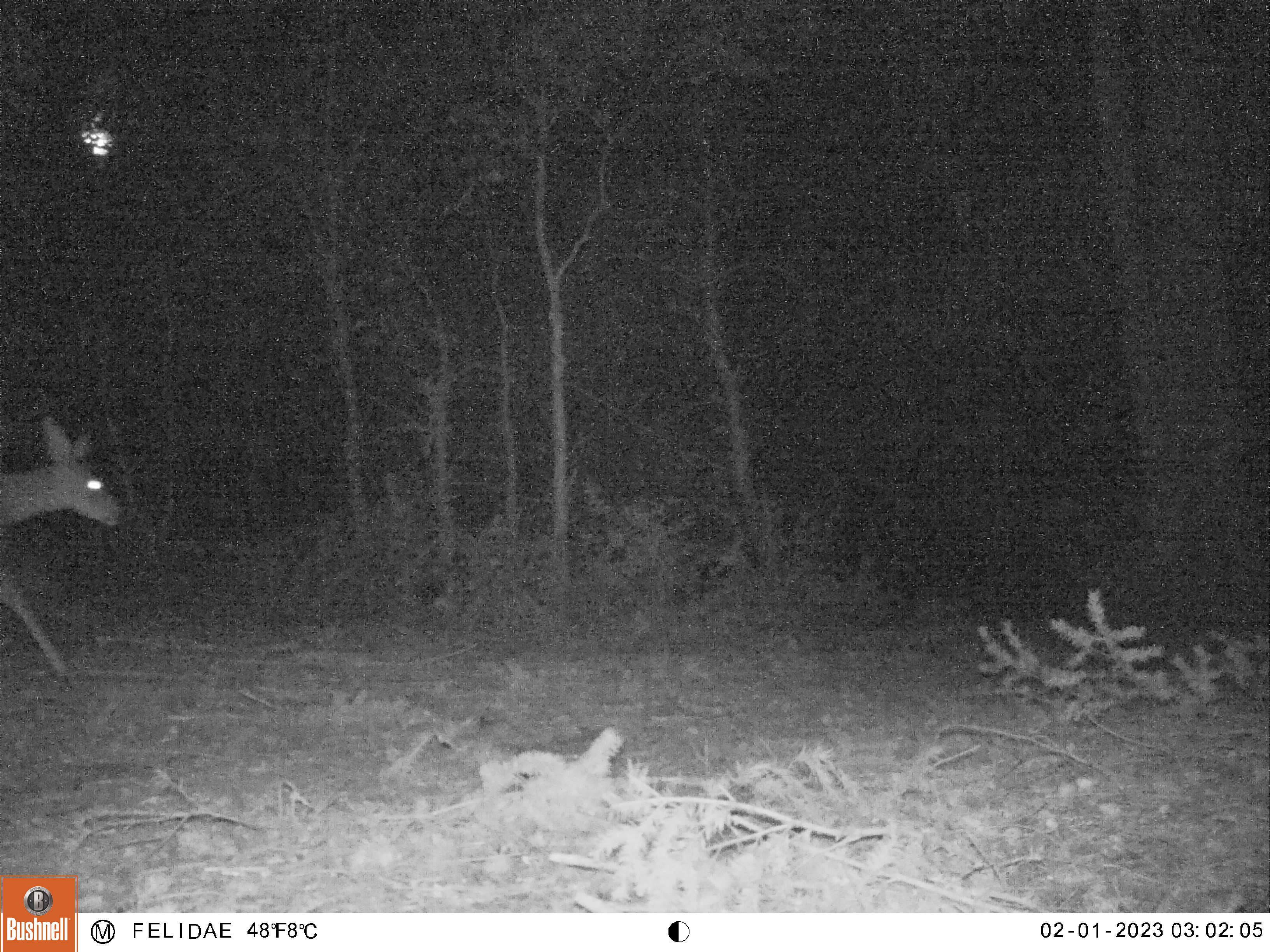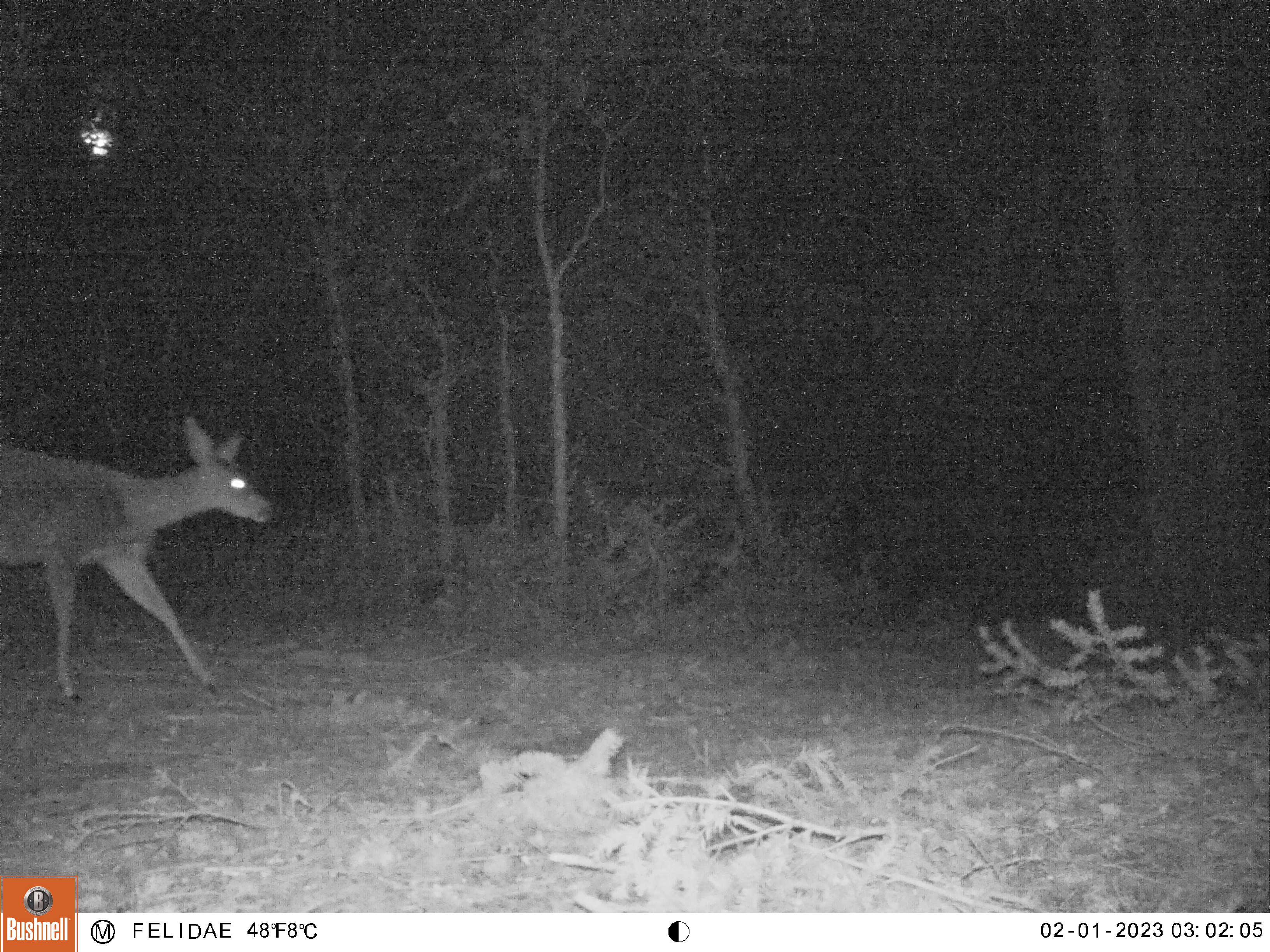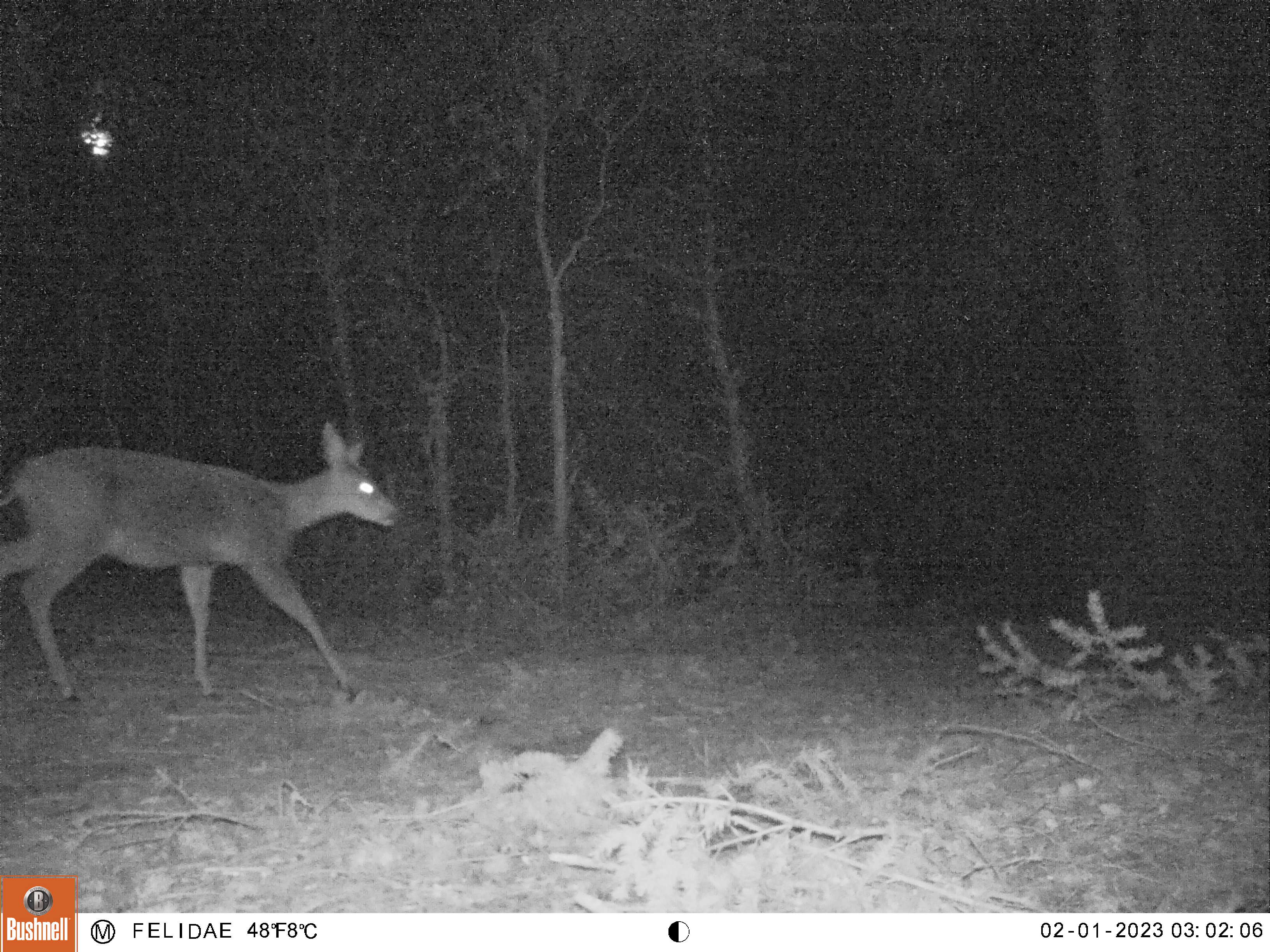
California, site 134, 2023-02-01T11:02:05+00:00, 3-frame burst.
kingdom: Animalia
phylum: Chordata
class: Mammalia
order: Artiodactyla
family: Cervidae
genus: Odocoileus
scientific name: Odocoileus hemionus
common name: mule deer